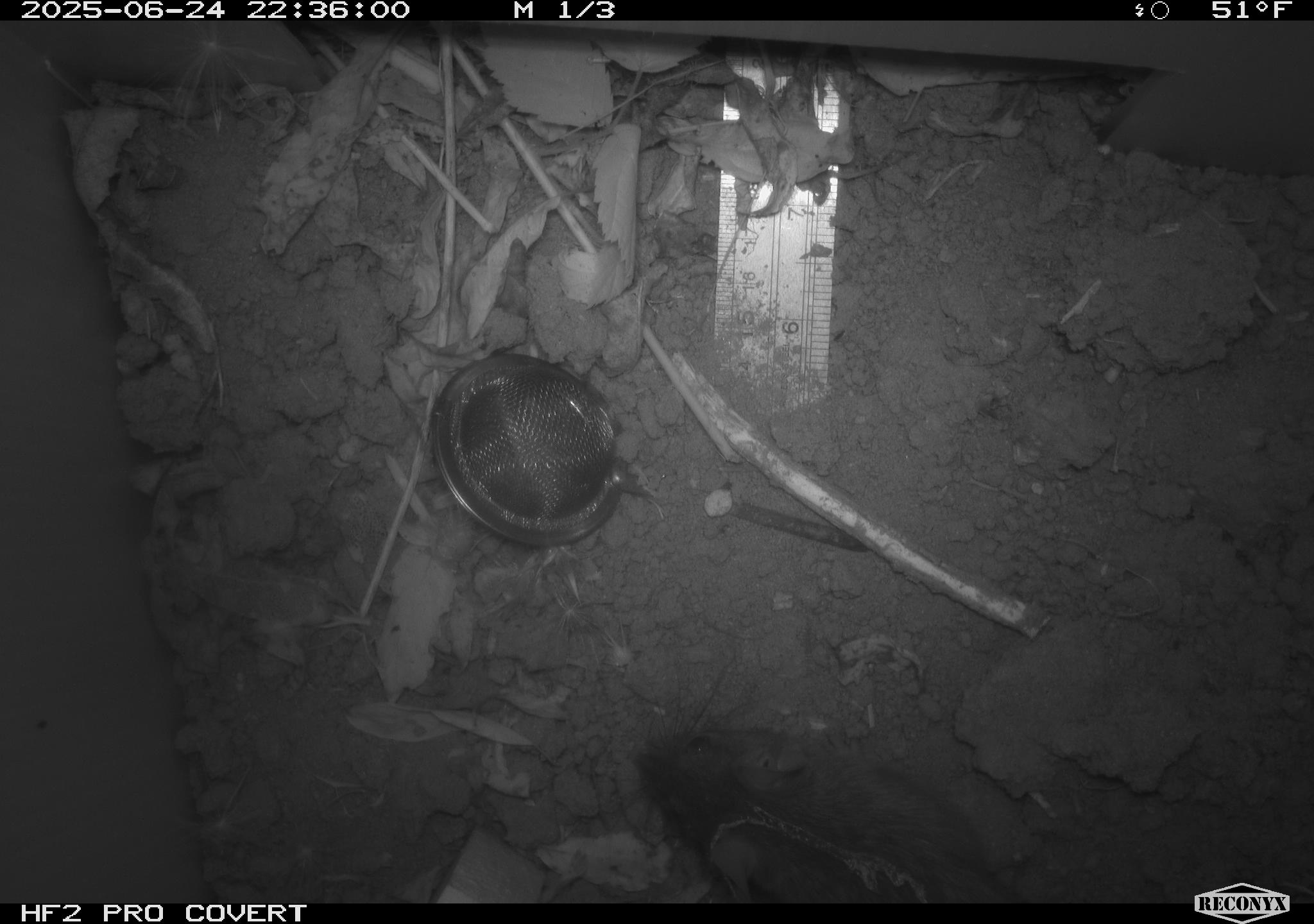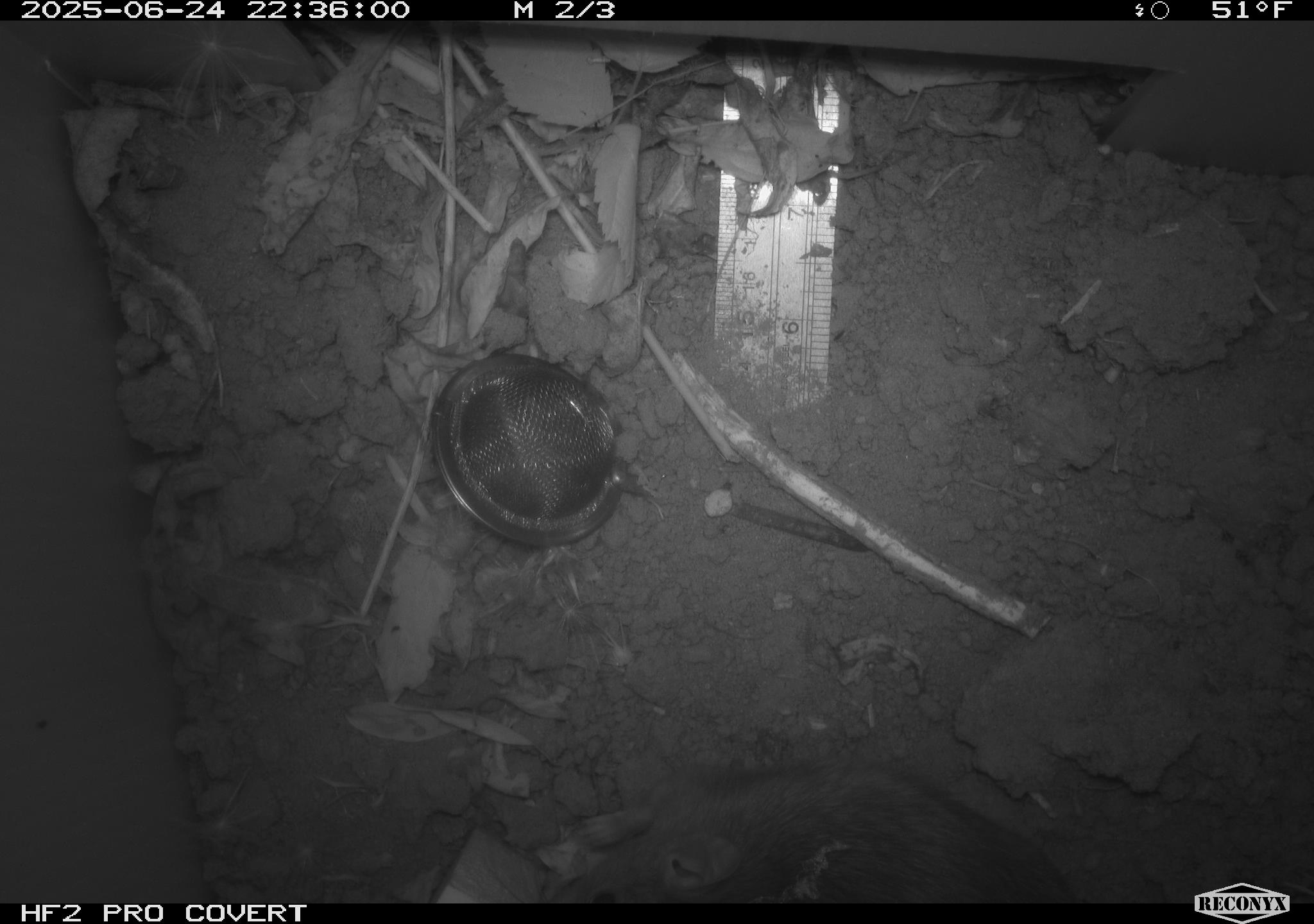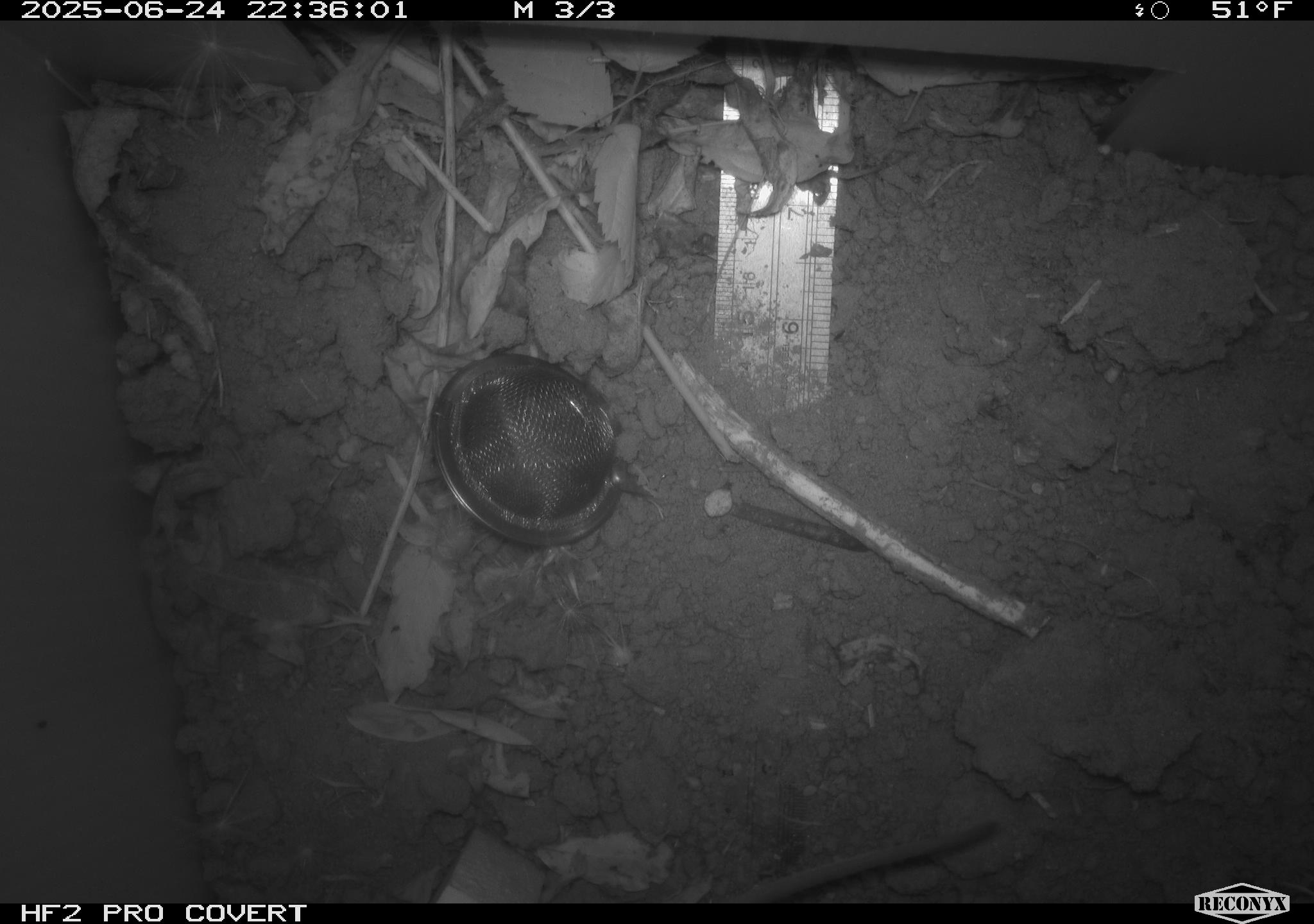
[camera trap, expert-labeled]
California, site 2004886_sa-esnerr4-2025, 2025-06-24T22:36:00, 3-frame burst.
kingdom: Animalia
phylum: Chordata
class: Mammalia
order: Rodentia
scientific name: Rodentia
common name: rodent